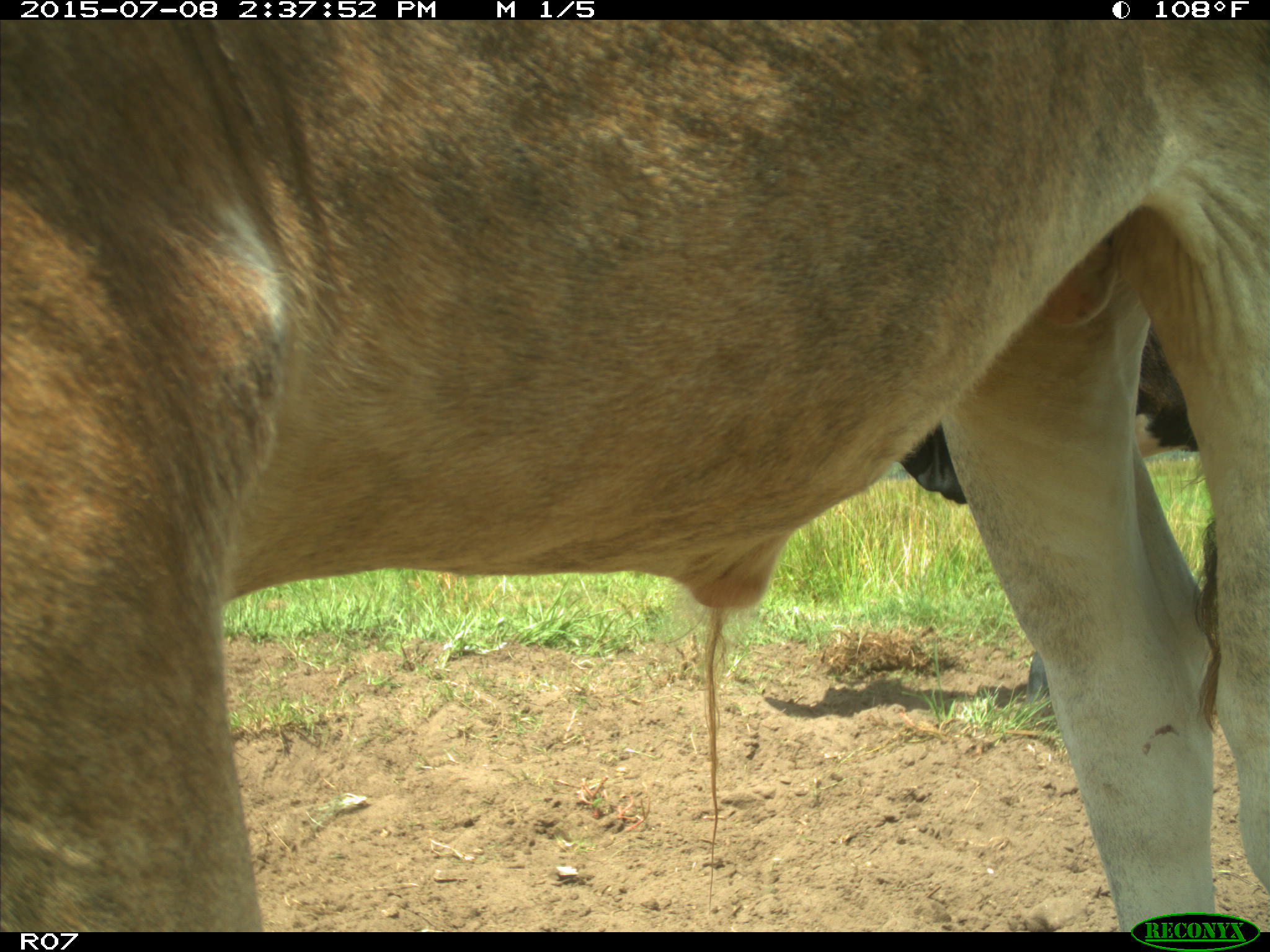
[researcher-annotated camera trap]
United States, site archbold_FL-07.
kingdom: Animalia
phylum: Chordata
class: Mammalia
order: Artiodactyla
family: Bovidae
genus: Bos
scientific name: Bos taurus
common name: domestic cow